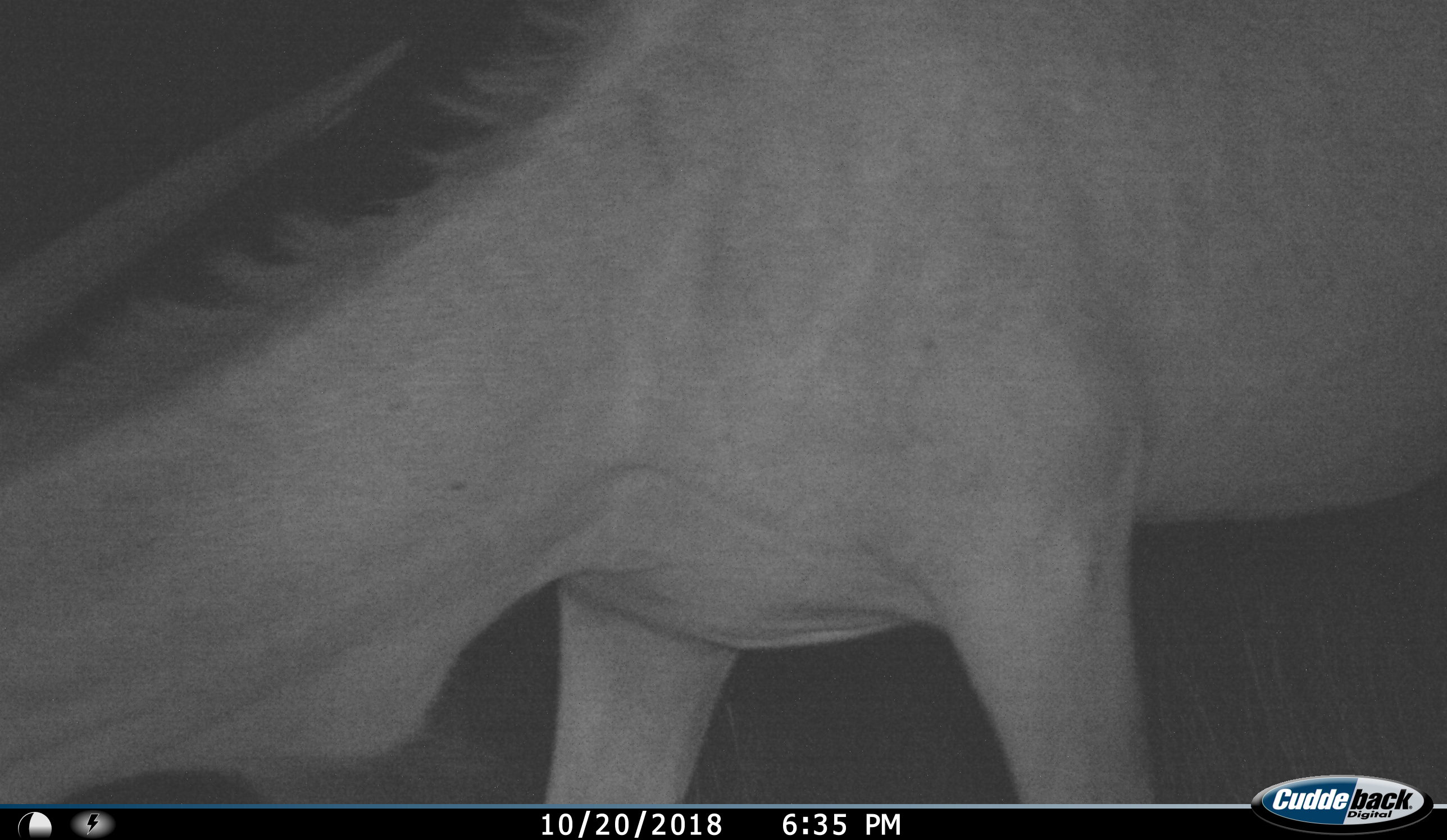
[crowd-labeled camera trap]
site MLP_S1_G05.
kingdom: Animalia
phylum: Chordata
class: Mammalia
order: Artiodactyla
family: Bovidae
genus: Tragelaphus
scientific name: Tragelaphus oryx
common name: eland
Eland (Tragelaphus oryx), count 1. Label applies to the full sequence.